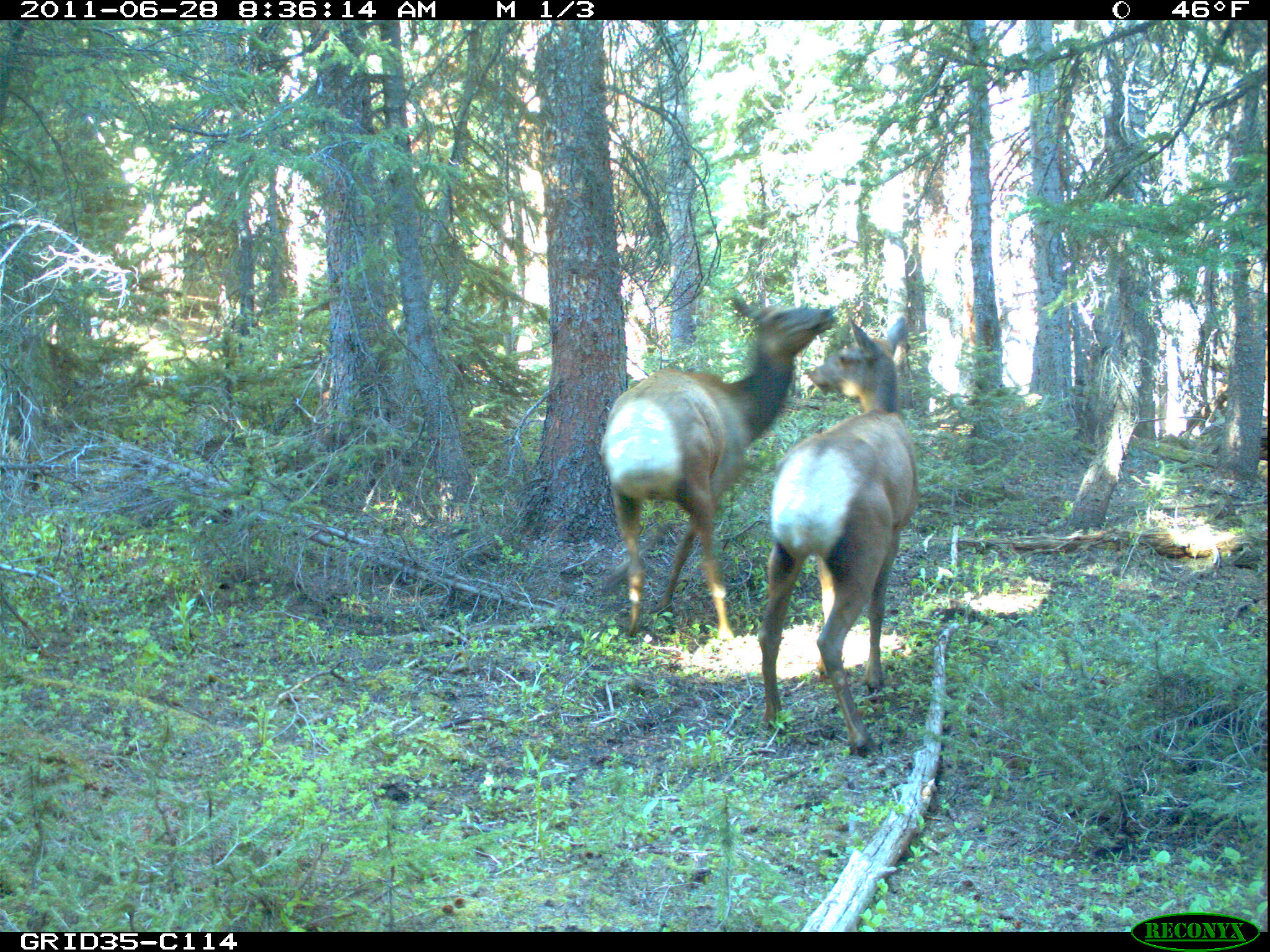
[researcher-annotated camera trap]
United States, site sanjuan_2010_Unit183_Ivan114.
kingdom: Animalia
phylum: Chordata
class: Mammalia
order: Artiodactyla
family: Cervidae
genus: Cervus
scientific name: Cervus elaphus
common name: red deer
Cervus elaphus (red deer).